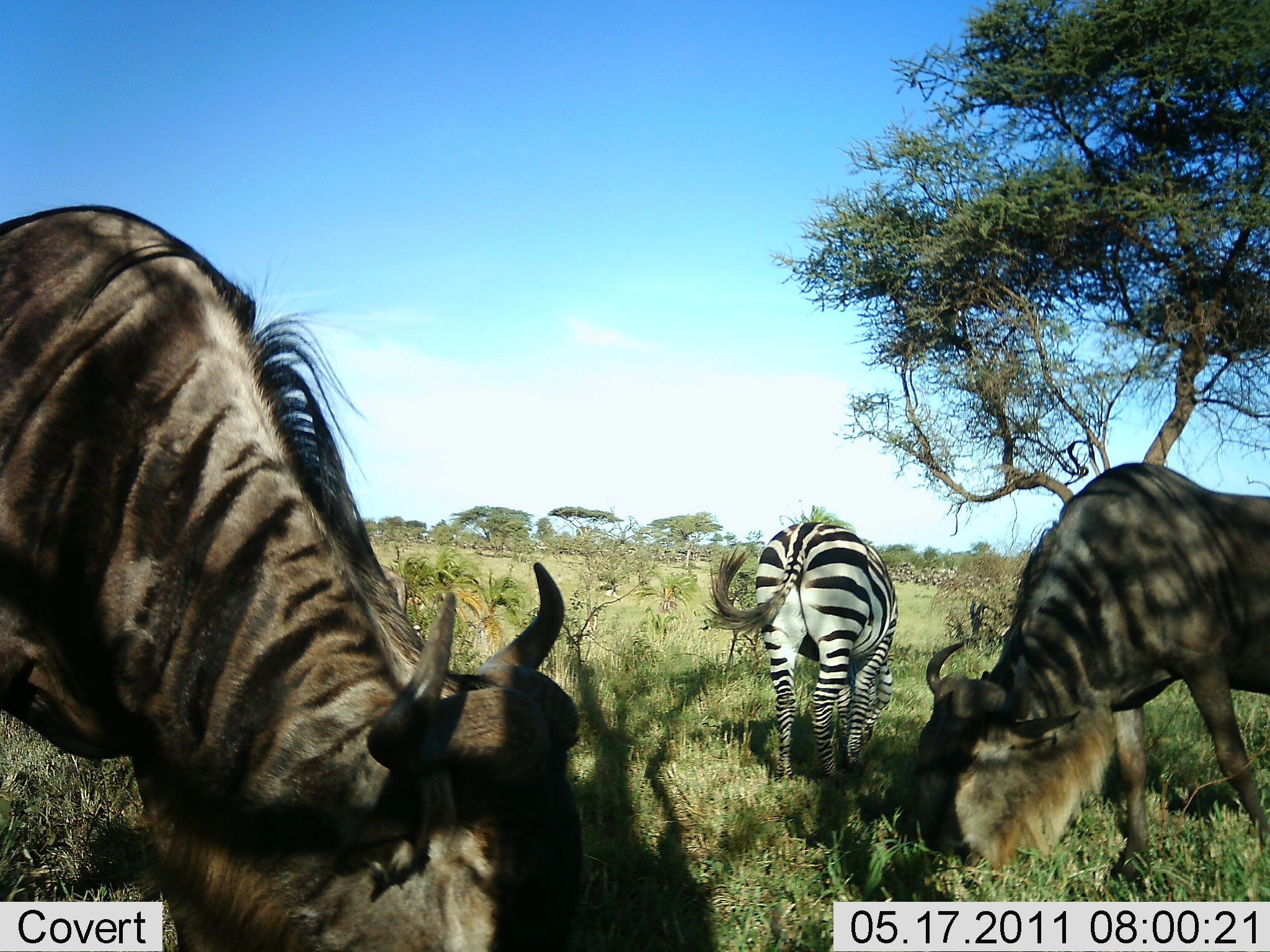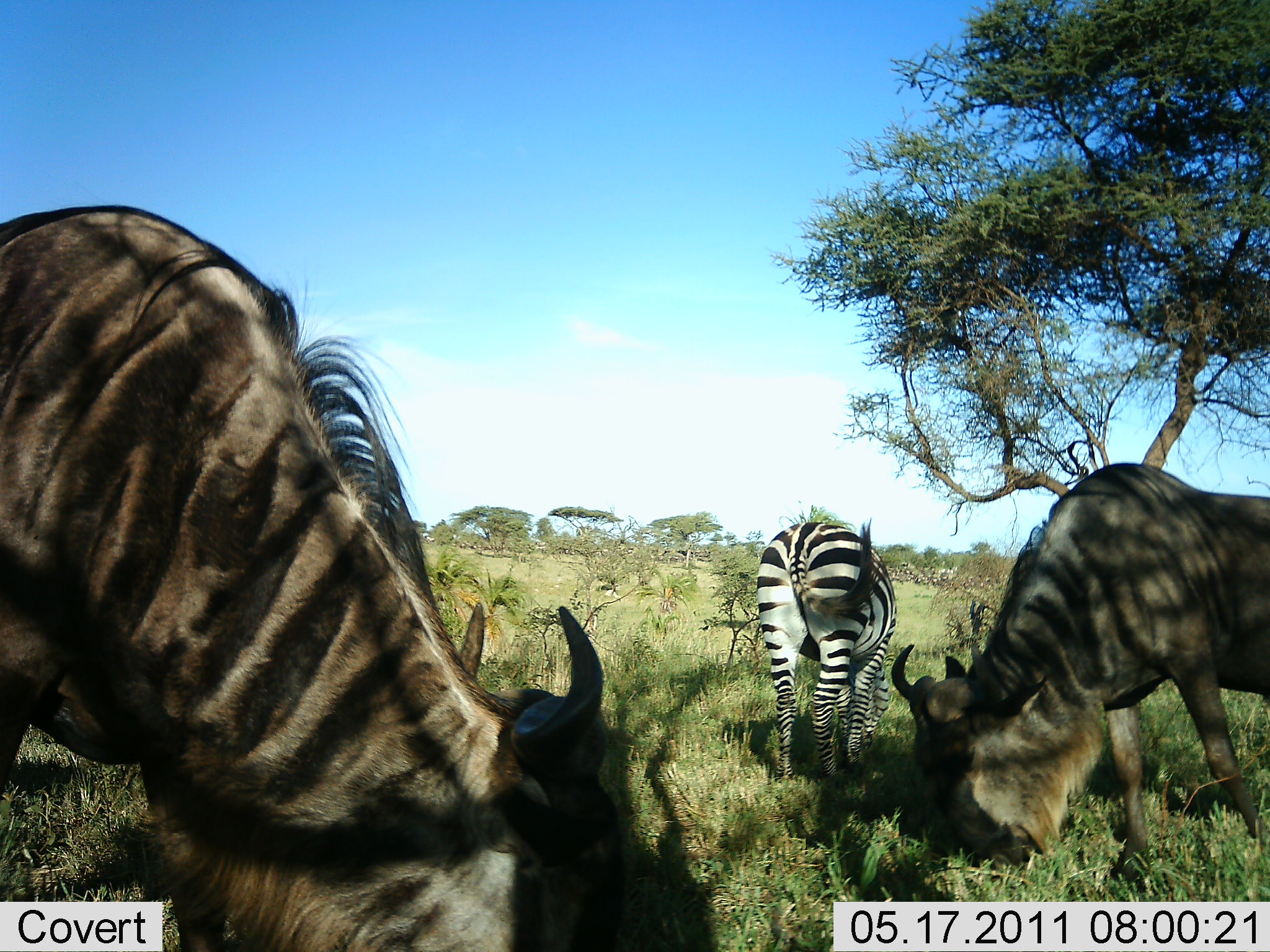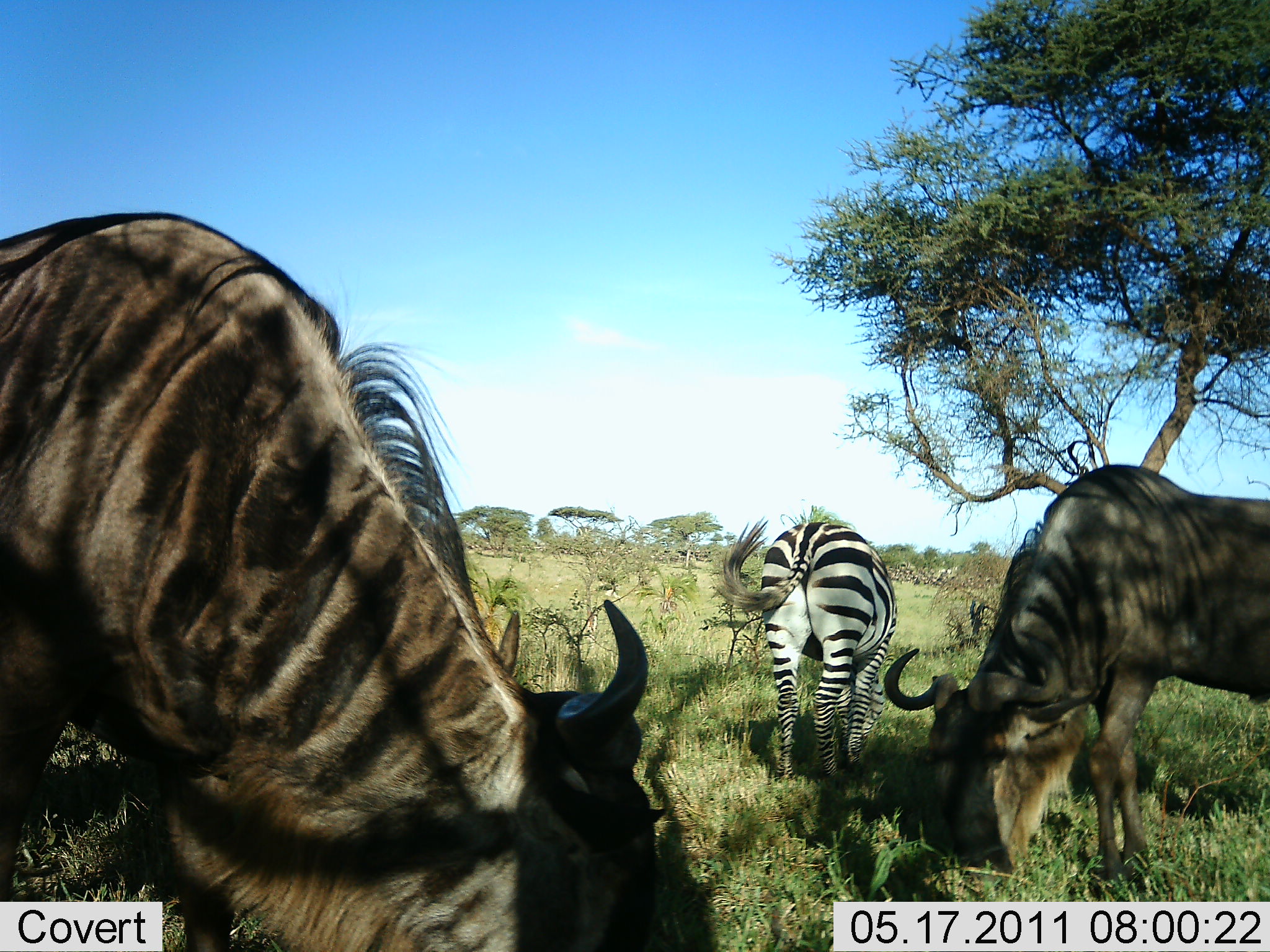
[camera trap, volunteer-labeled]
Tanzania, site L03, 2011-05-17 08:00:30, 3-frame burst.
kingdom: Animalia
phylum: Chordata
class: Mammalia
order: Artiodactyla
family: Bovidae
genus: Connochaetes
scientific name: Connochaetes taurinus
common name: blue wildebeest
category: wildebeest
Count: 2.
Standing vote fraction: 21%.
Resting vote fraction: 0%.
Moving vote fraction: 0%.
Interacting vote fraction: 0%.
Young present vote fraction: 0%.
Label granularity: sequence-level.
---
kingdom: Animalia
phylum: Chordata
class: Mammalia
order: Perissodactyla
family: Equidae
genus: Equus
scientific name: Equus quagga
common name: plains zebra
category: zebra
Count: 1.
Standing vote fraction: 23%.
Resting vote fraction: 0%.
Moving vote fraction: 0%.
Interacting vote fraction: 0%.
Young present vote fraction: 0%.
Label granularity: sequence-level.